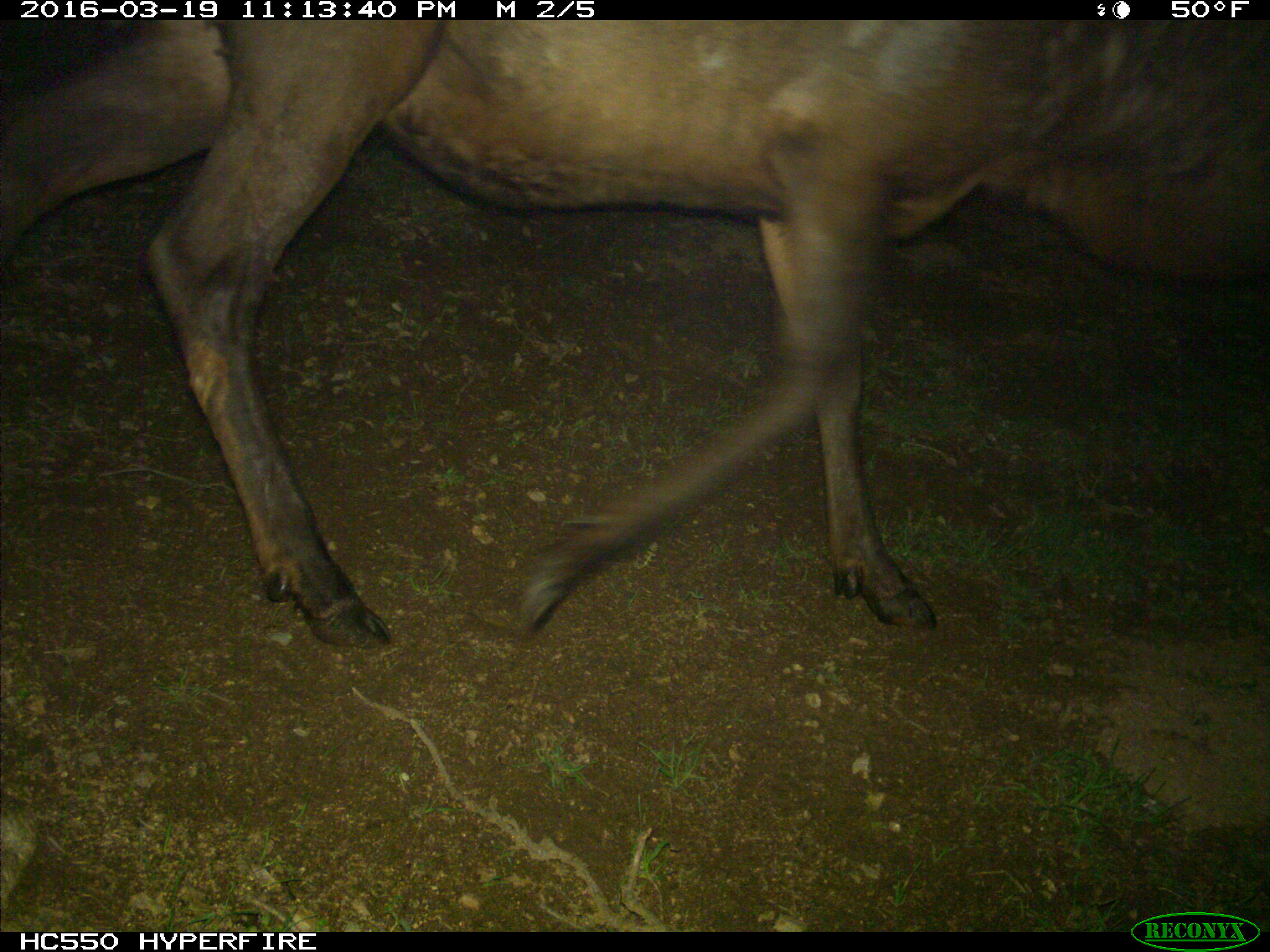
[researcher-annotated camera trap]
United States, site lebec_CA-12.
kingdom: Animalia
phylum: Chordata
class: Mammalia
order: Artiodactyla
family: Cervidae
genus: Cervus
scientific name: Cervus canadensis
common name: elk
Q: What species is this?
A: Cervus canadensis (elk).